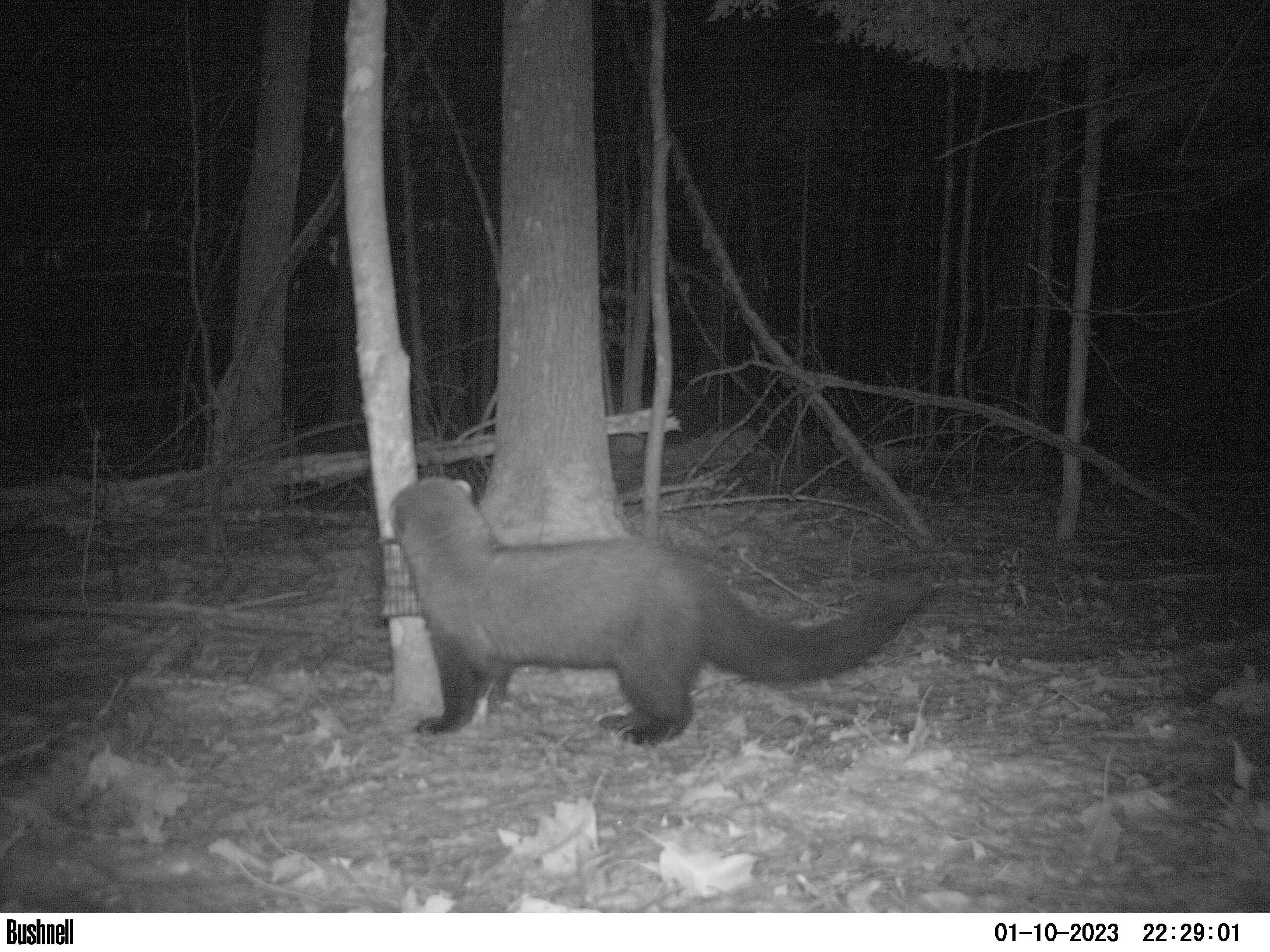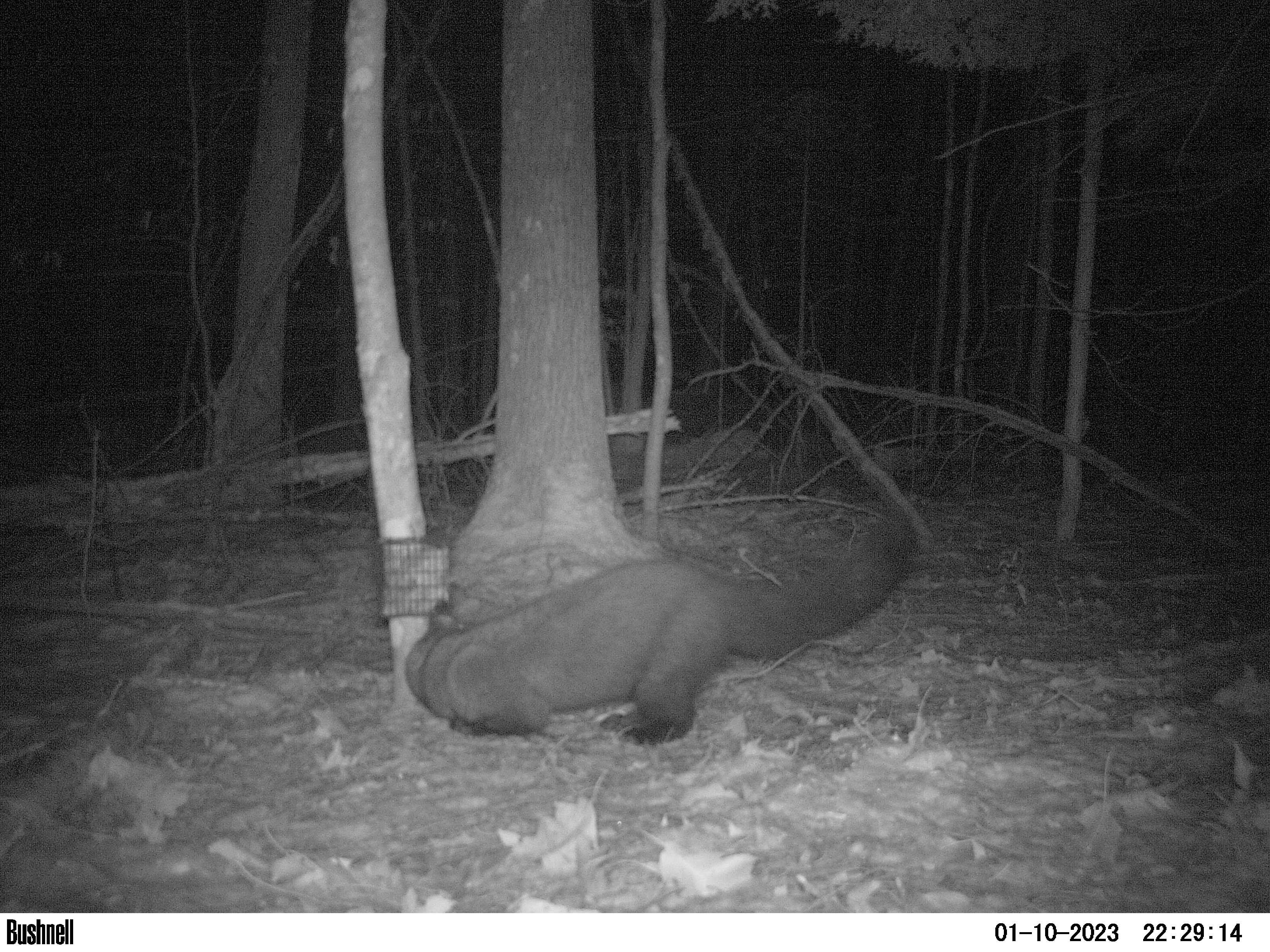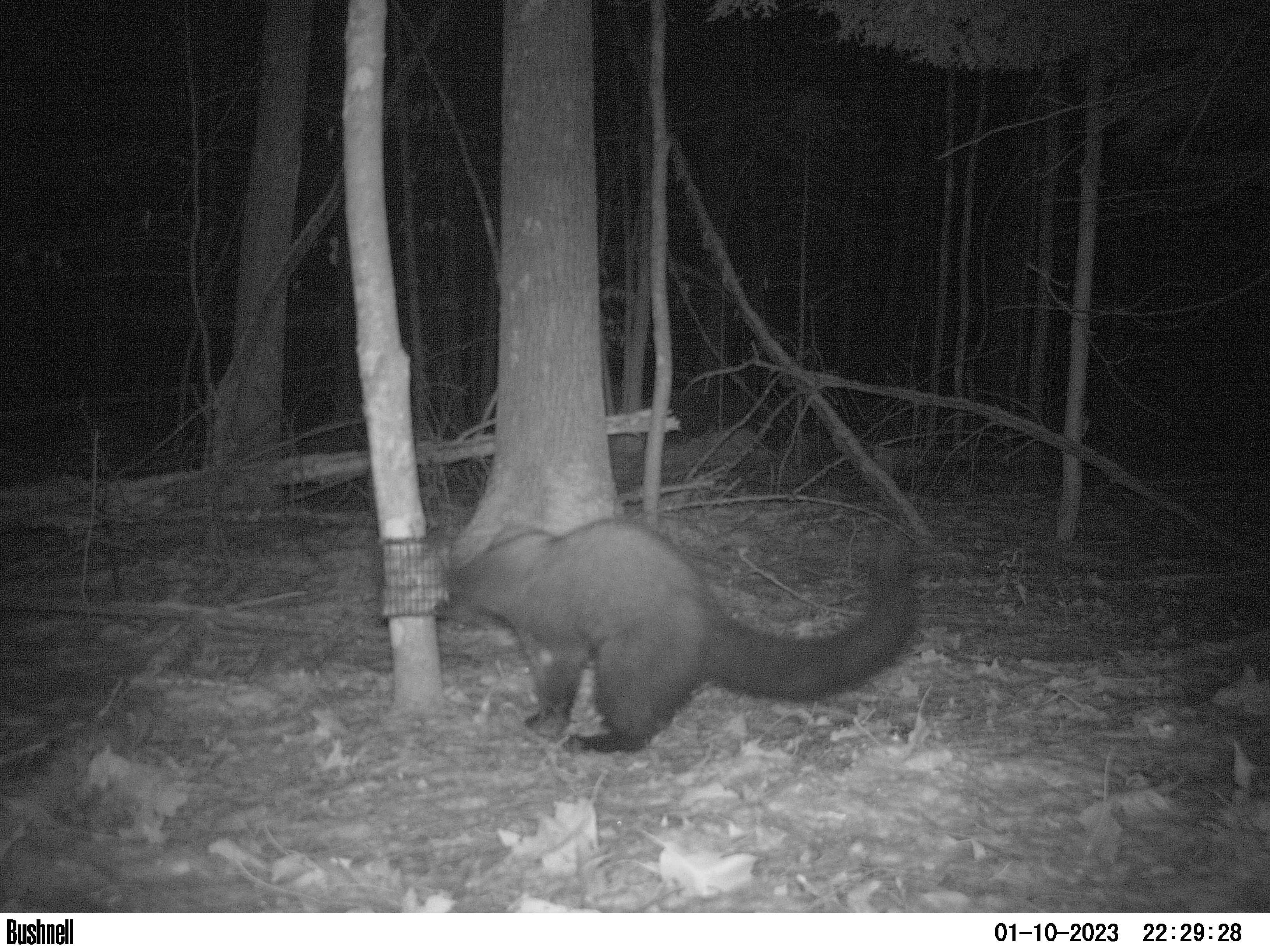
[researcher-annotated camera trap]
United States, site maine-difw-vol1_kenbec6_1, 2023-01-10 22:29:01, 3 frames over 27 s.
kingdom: Animalia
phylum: Chordata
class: Mammalia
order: Carnivora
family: Mustelidae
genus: Pekania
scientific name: Pekania pennanti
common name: fisher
Fisher (Pekania pennanti).